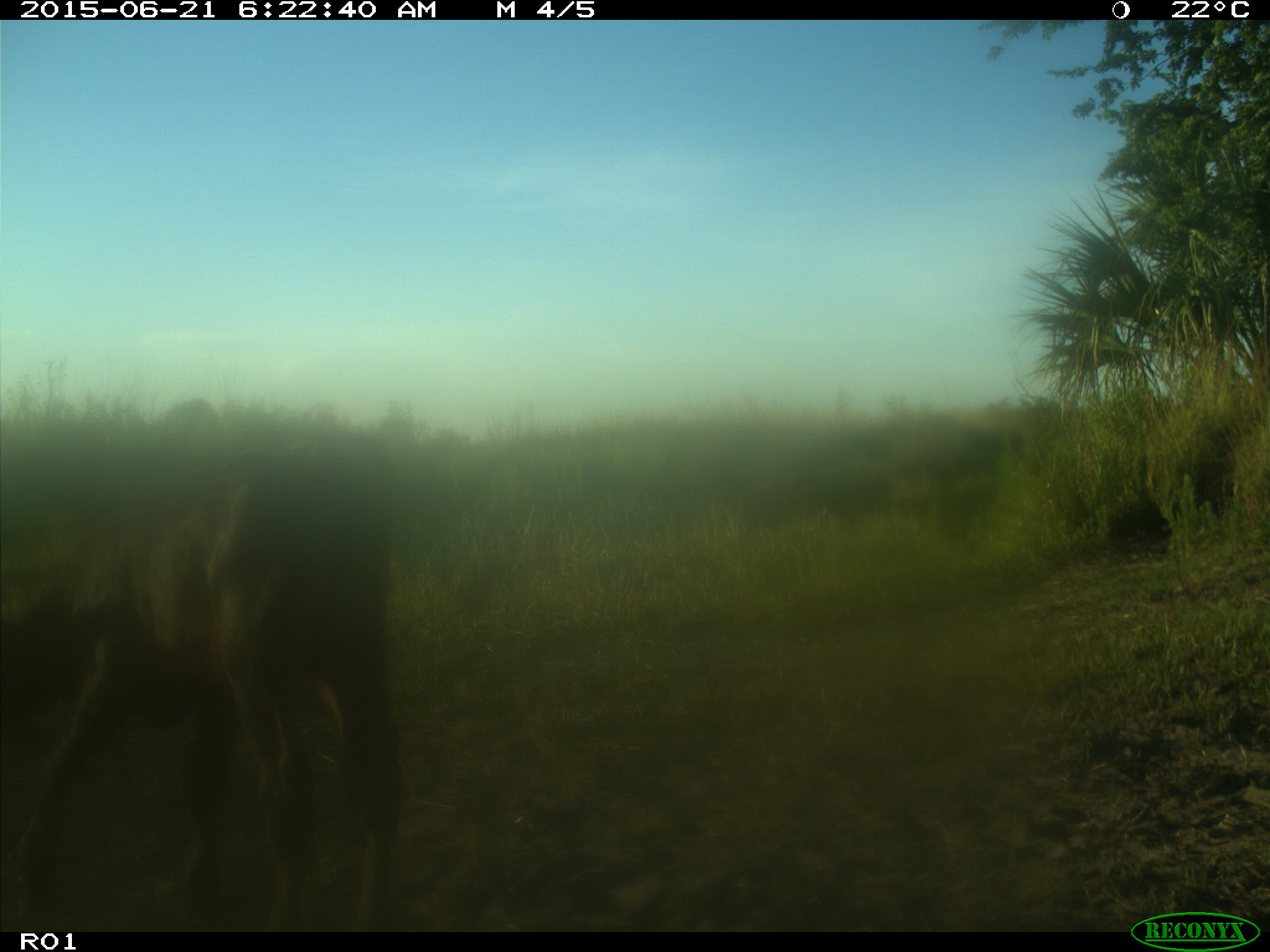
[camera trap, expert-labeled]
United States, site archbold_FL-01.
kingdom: Animalia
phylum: Chordata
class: Mammalia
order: Artiodactyla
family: Bovidae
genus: Bos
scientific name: Bos taurus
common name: domestic cow